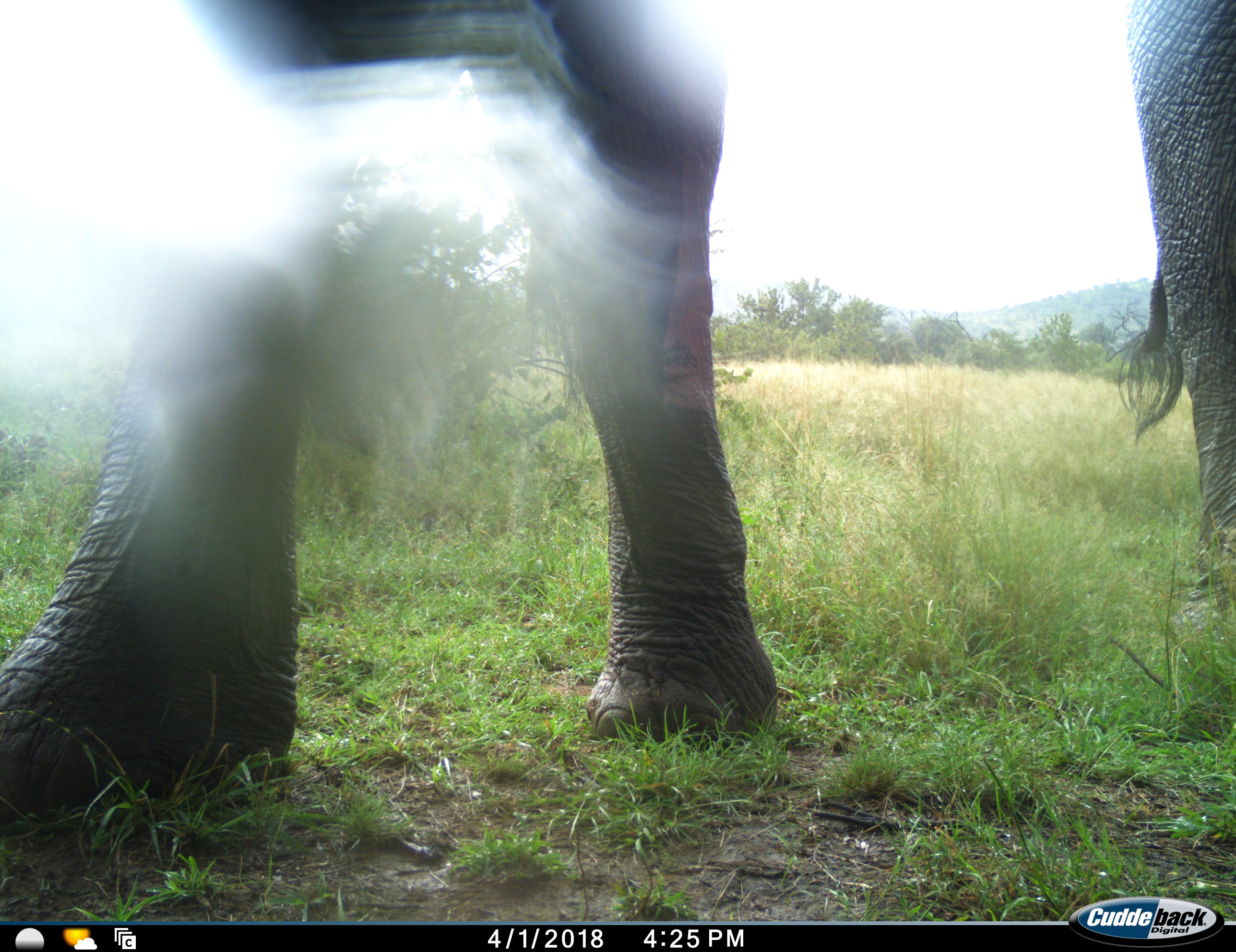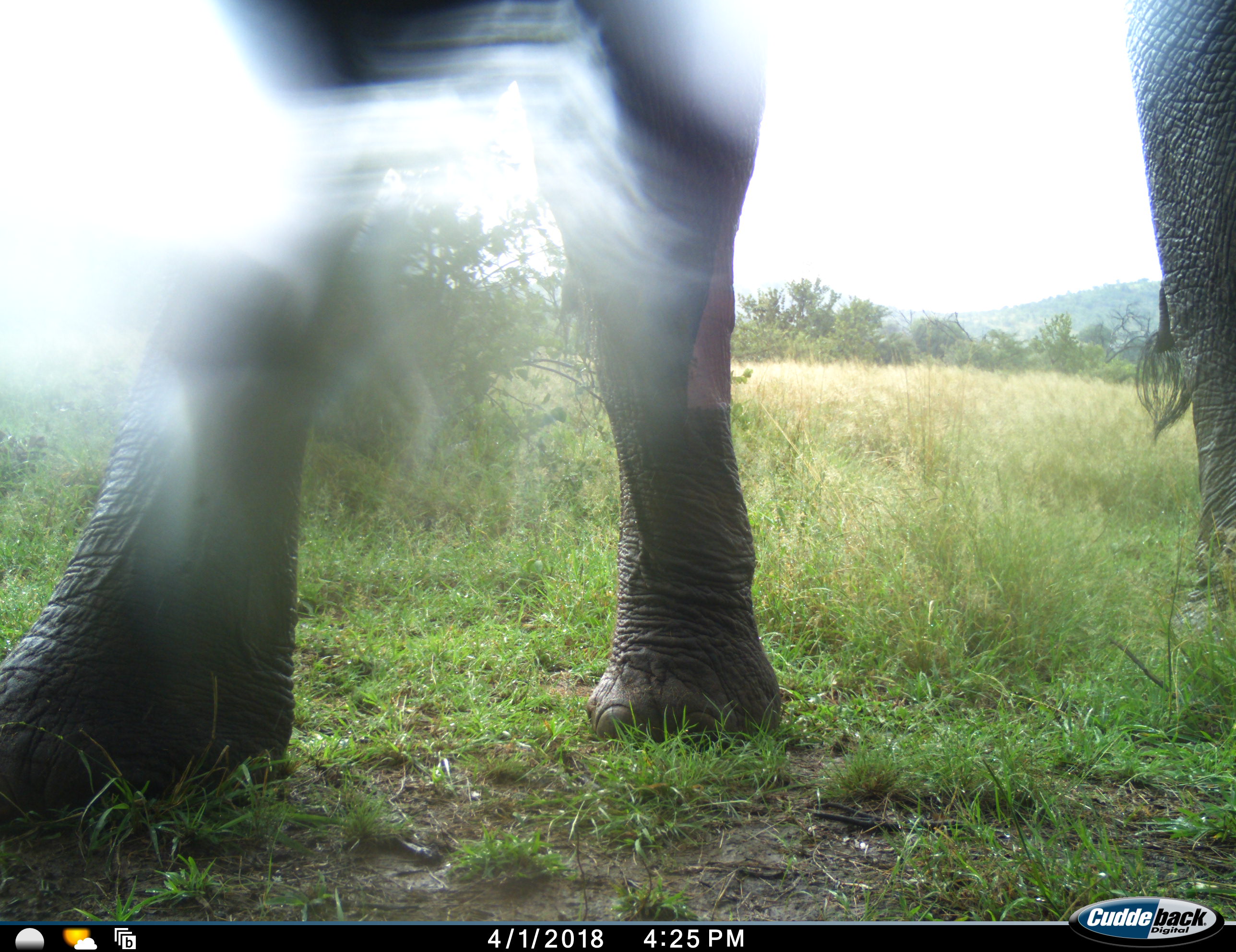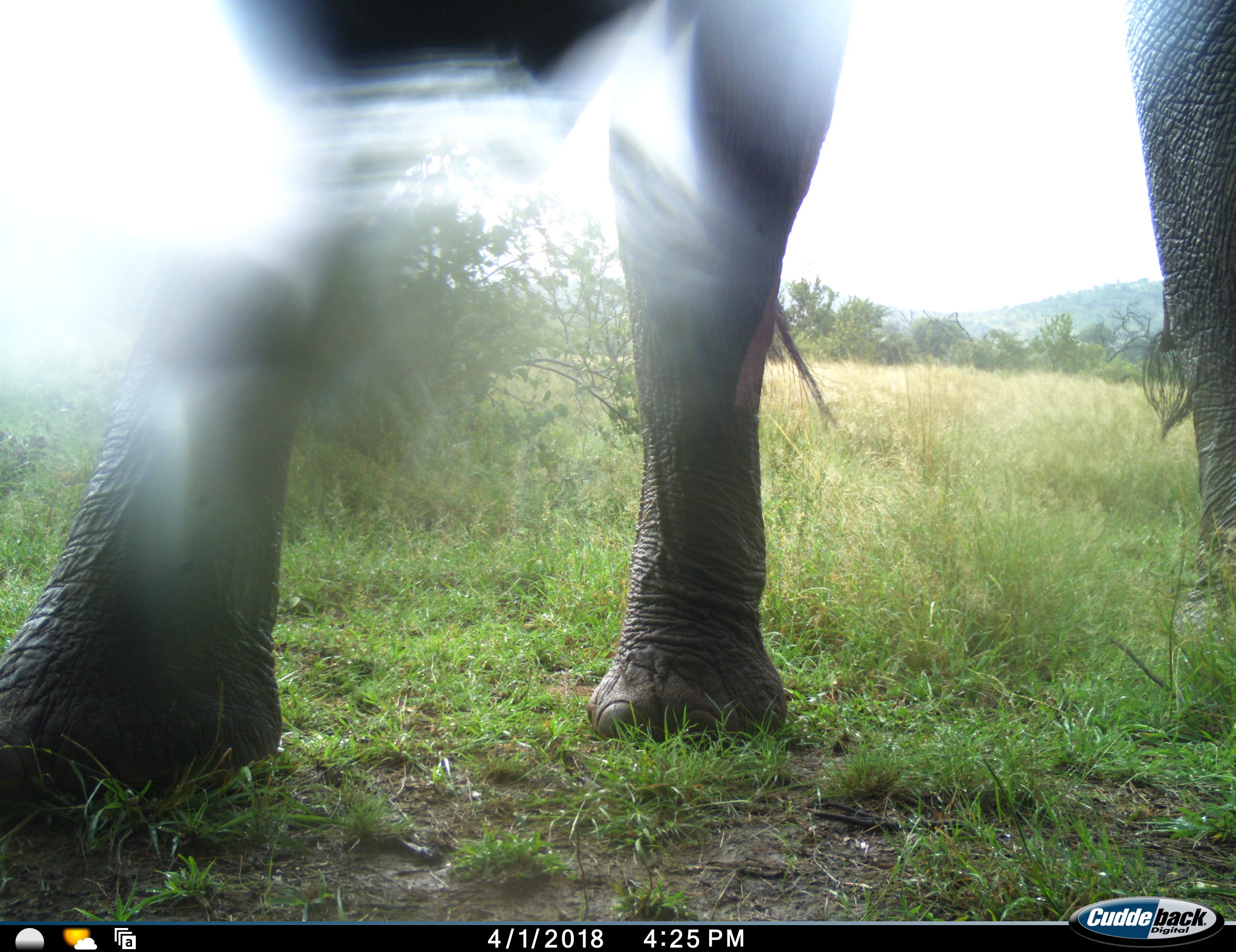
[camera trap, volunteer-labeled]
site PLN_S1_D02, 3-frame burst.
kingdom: Animalia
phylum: Chordata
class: Mammalia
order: Proboscidea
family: Elephantidae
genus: Loxodonta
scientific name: Loxodonta africana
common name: african bush elephant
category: elephant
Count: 2.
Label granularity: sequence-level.